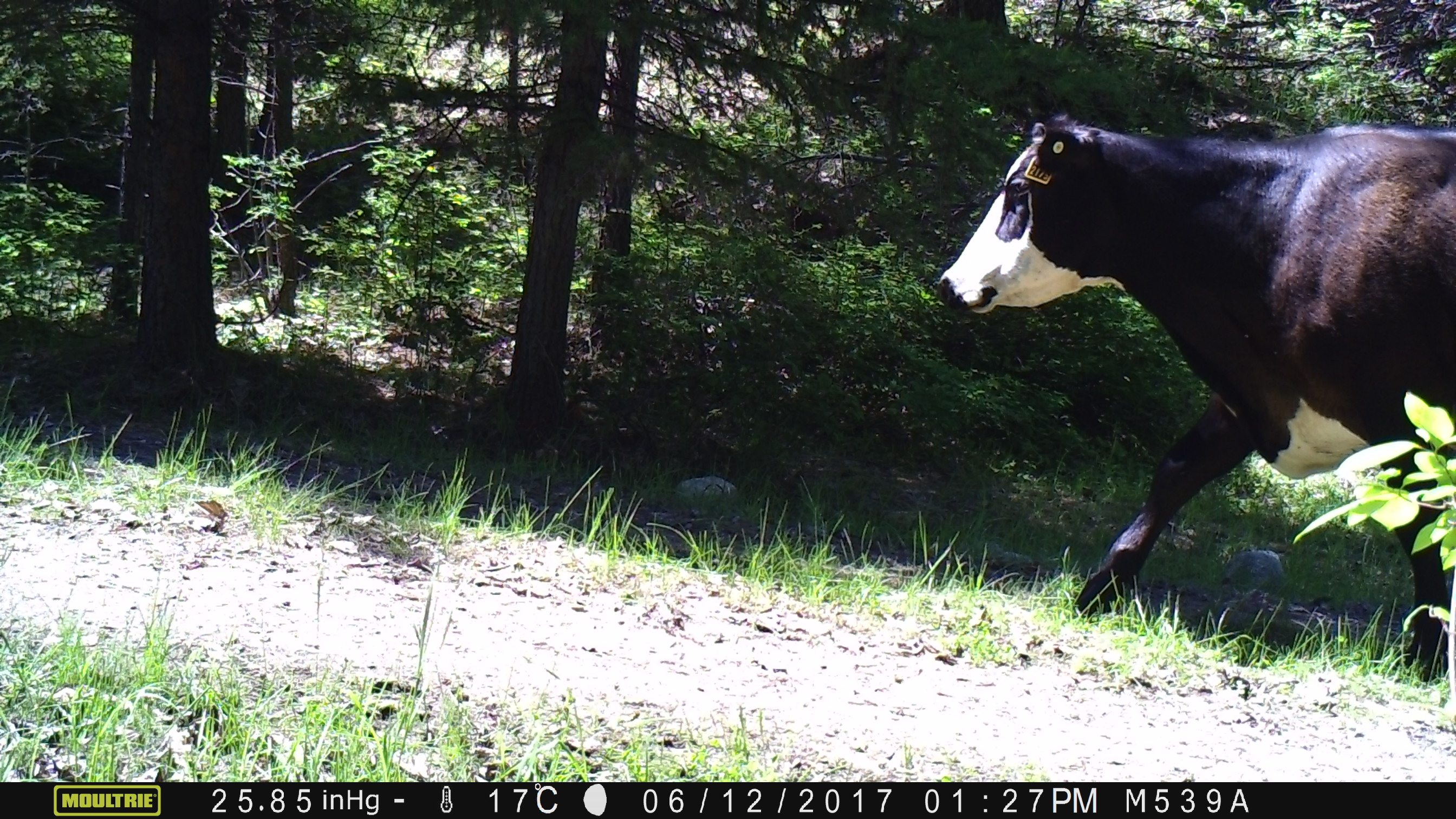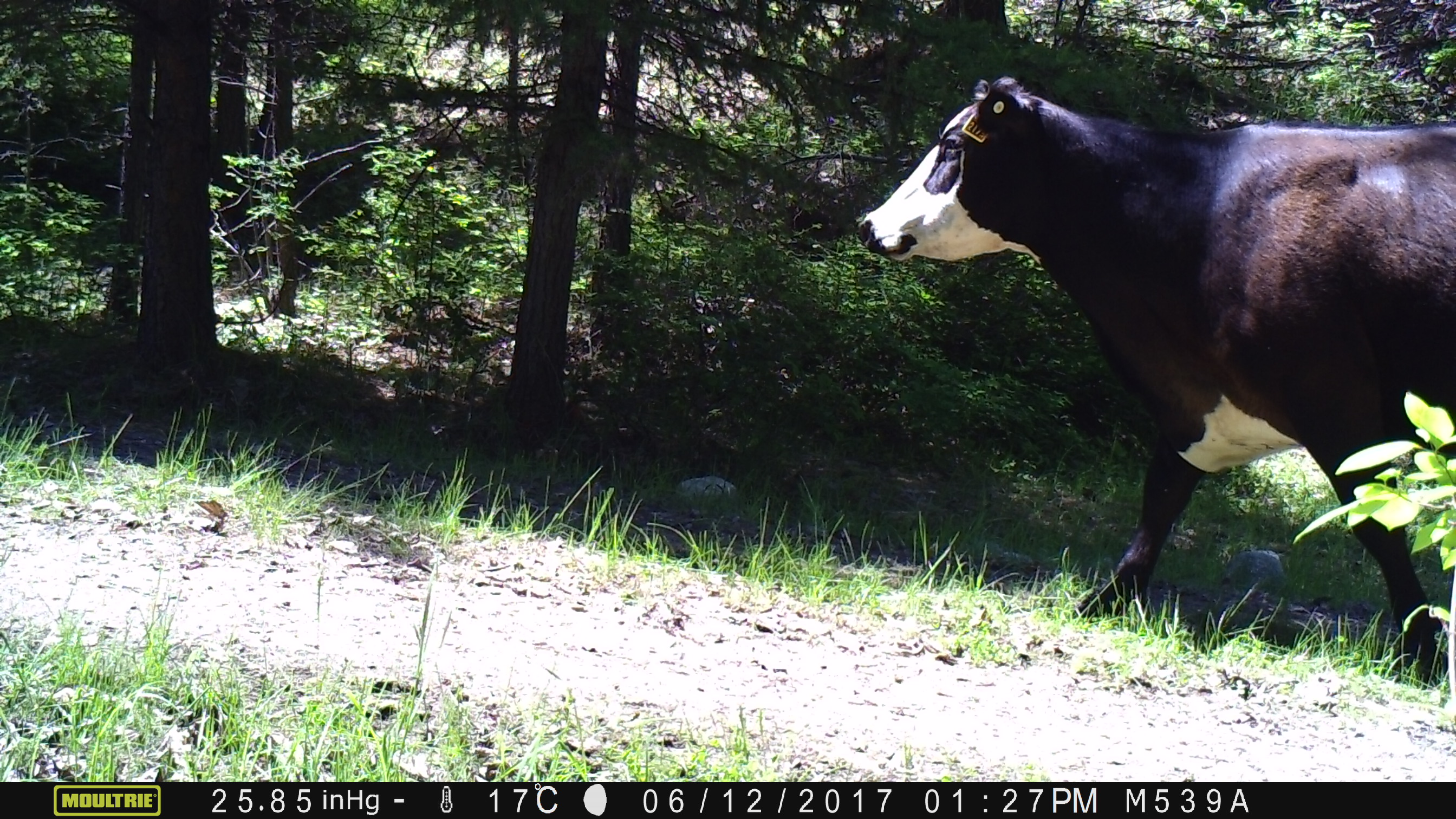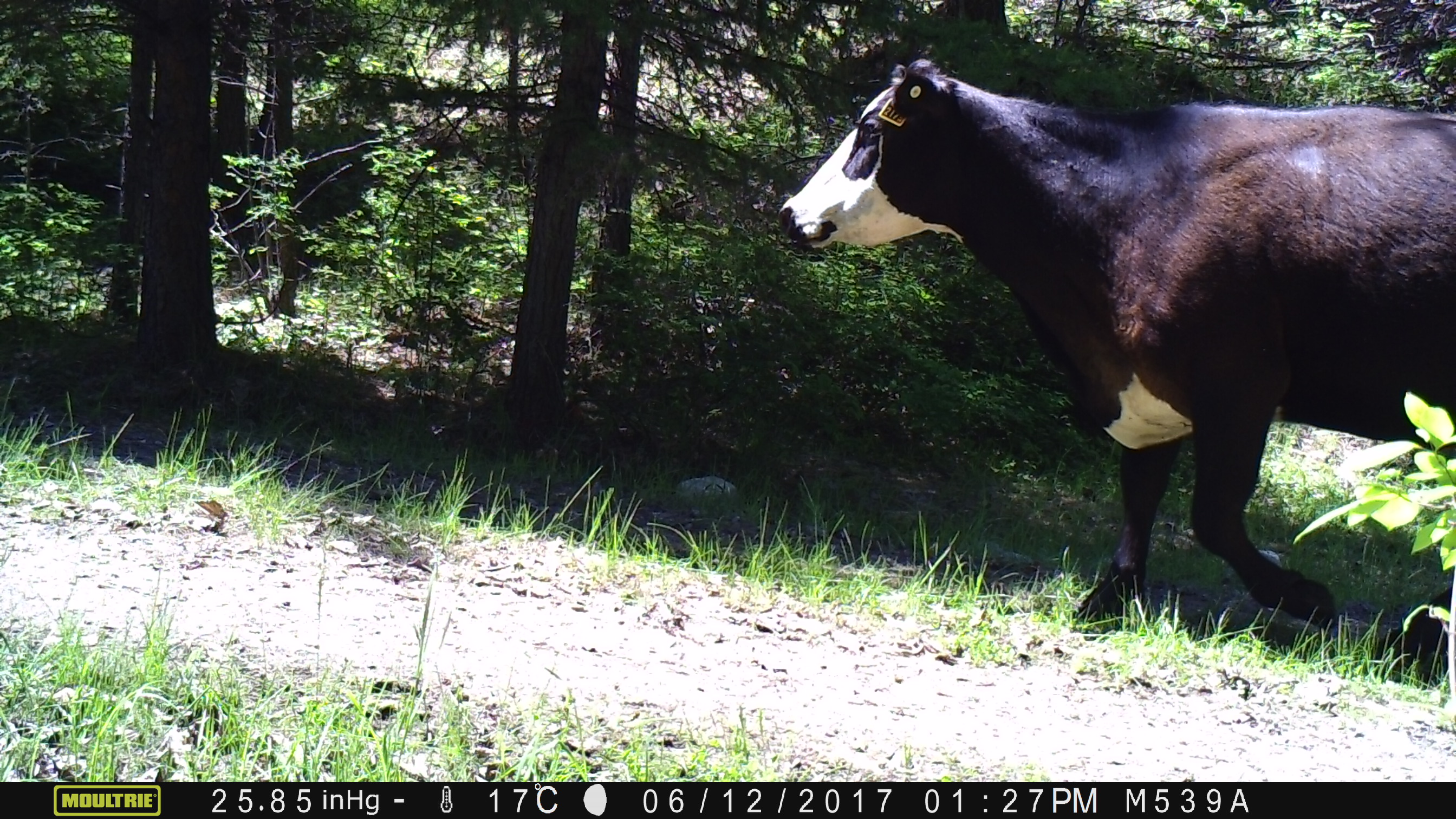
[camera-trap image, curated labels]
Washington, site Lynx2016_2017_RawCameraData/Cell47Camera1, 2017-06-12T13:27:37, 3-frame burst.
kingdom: Animalia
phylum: Chordata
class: Mammalia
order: Artiodactyla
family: Bovidae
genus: Bos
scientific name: Bos taurus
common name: domestic cattle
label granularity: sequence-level